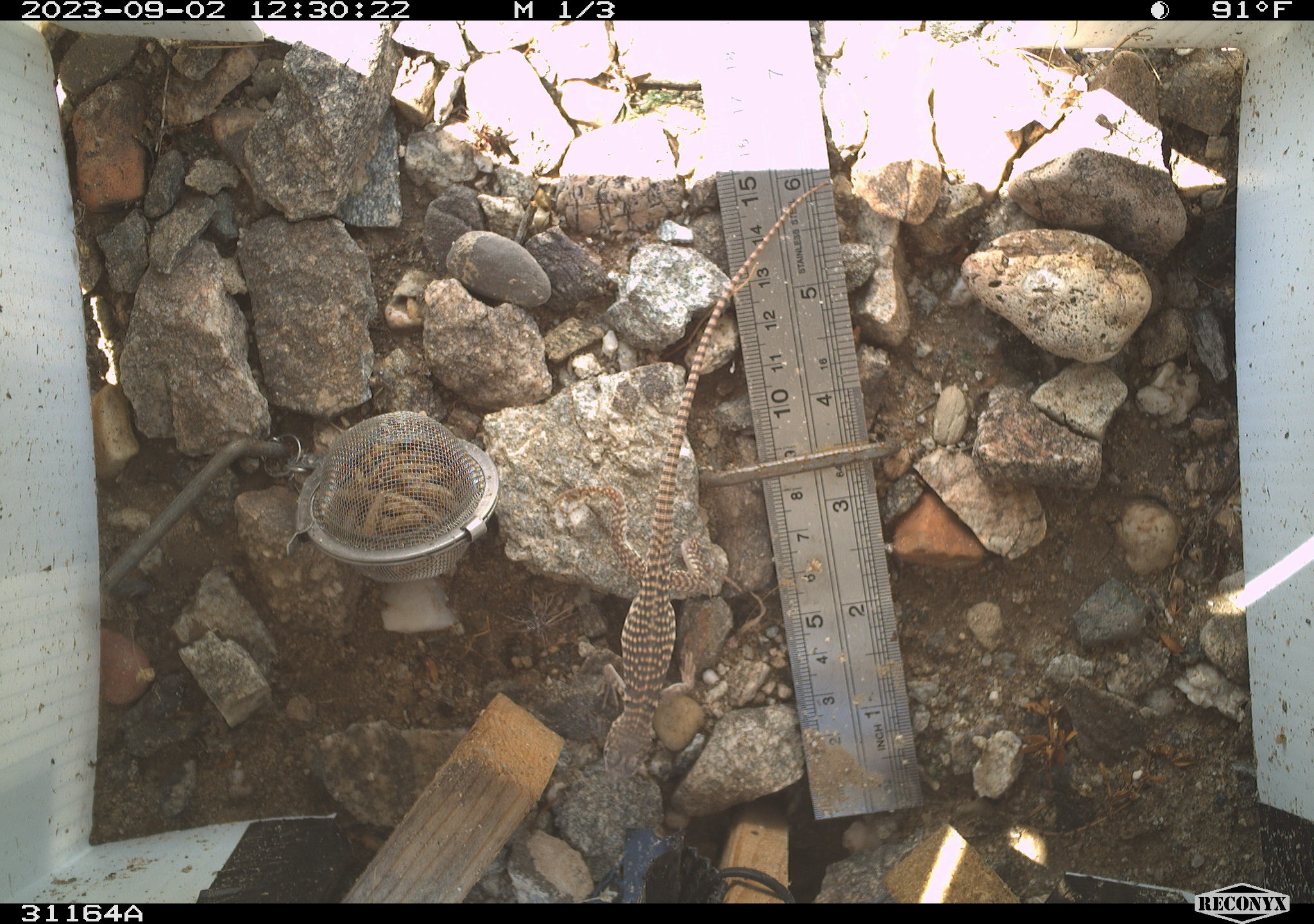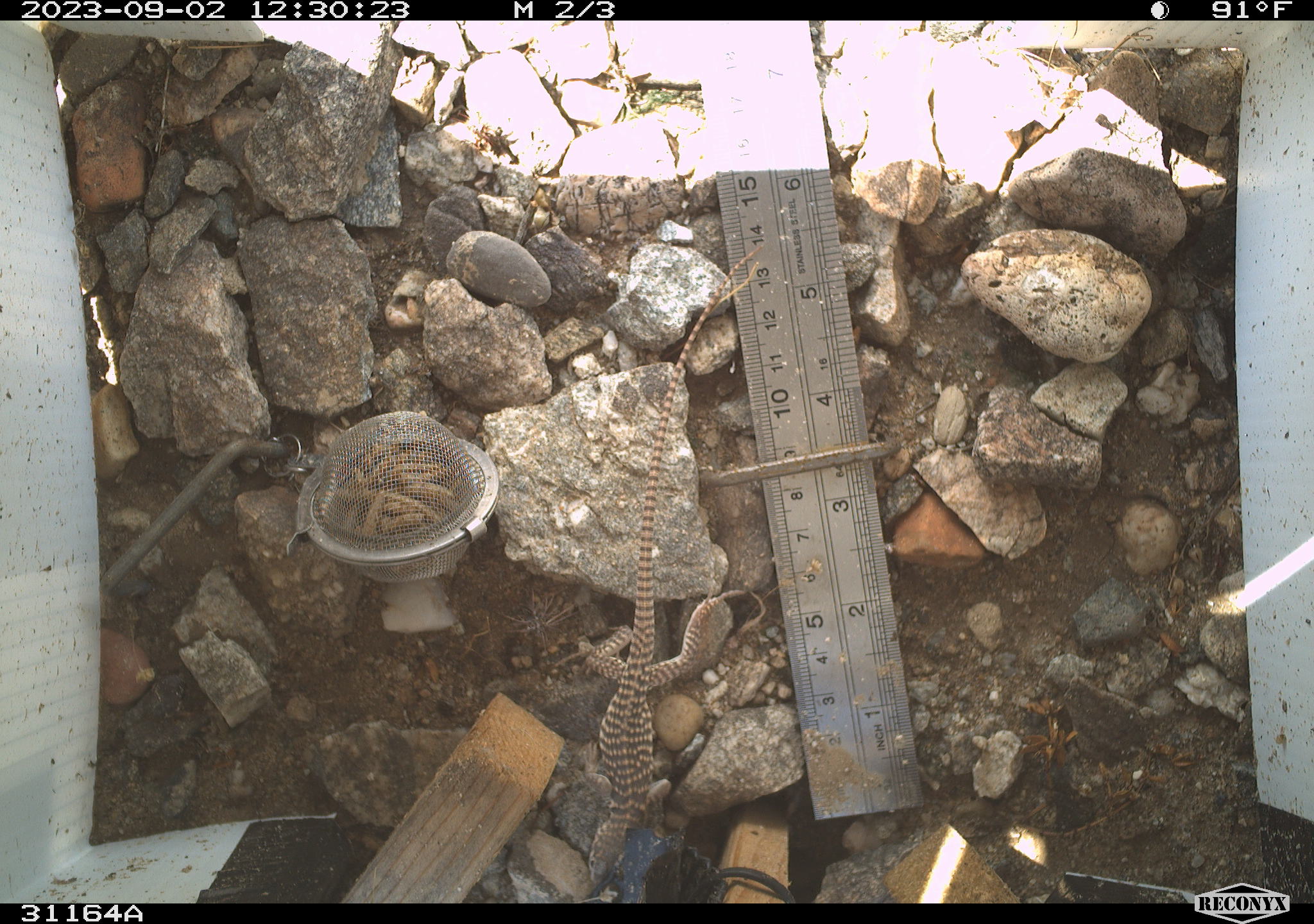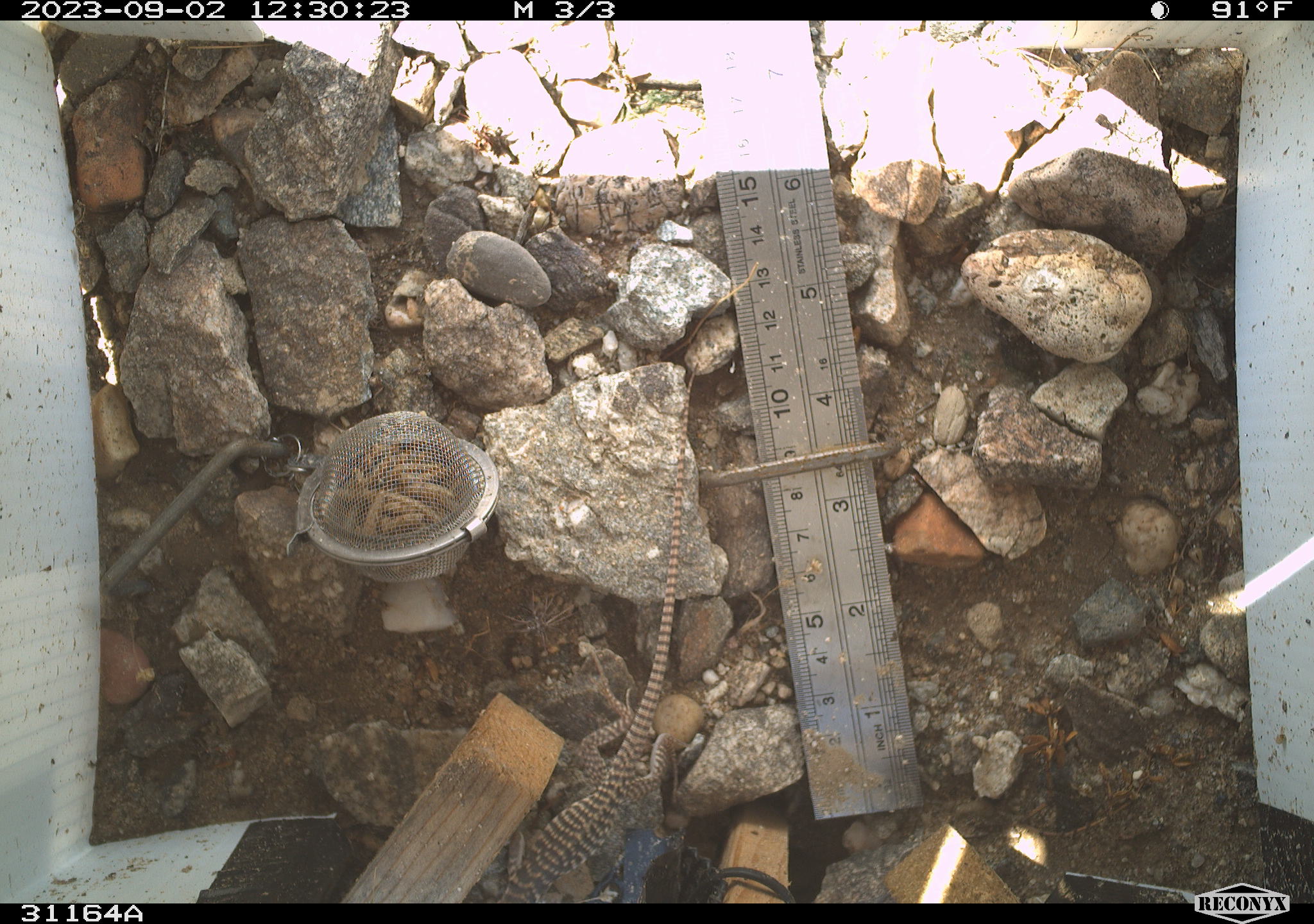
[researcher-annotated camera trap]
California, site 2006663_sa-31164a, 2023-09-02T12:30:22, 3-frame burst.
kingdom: Animalia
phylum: Chordata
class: Reptilia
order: Squamata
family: Iguanidae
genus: Dipsosaurus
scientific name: Dipsosaurus dorsalis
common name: common desert iguana